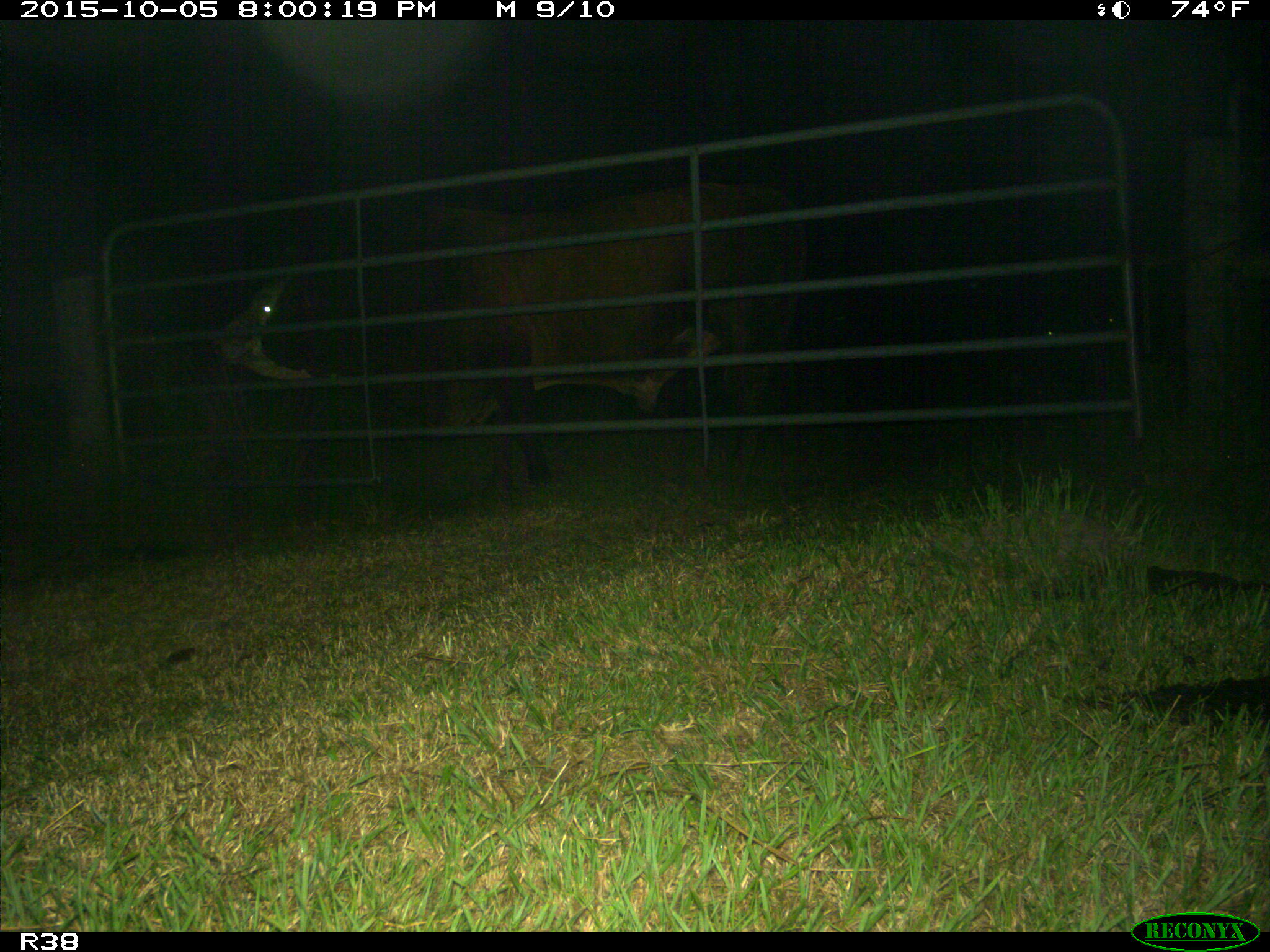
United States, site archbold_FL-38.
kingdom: Animalia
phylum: Chordata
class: Mammalia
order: Artiodactyla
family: Bovidae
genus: Bos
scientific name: Bos taurus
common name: domestic cow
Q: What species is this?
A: Bos taurus (domestic cow).